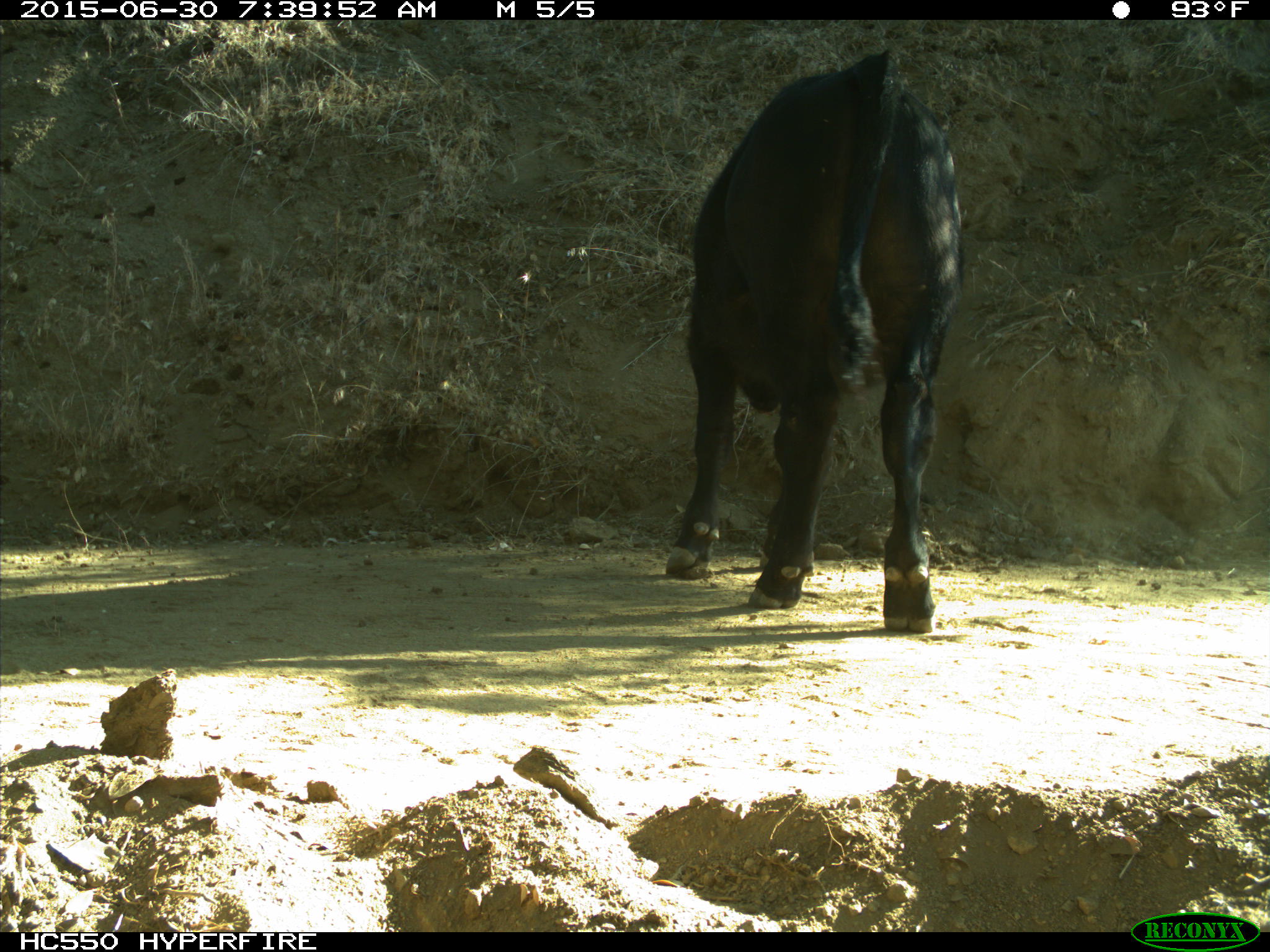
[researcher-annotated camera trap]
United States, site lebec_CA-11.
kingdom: Animalia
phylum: Chordata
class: Mammalia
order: Artiodactyla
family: Bovidae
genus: Bos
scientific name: Bos taurus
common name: domestic cow